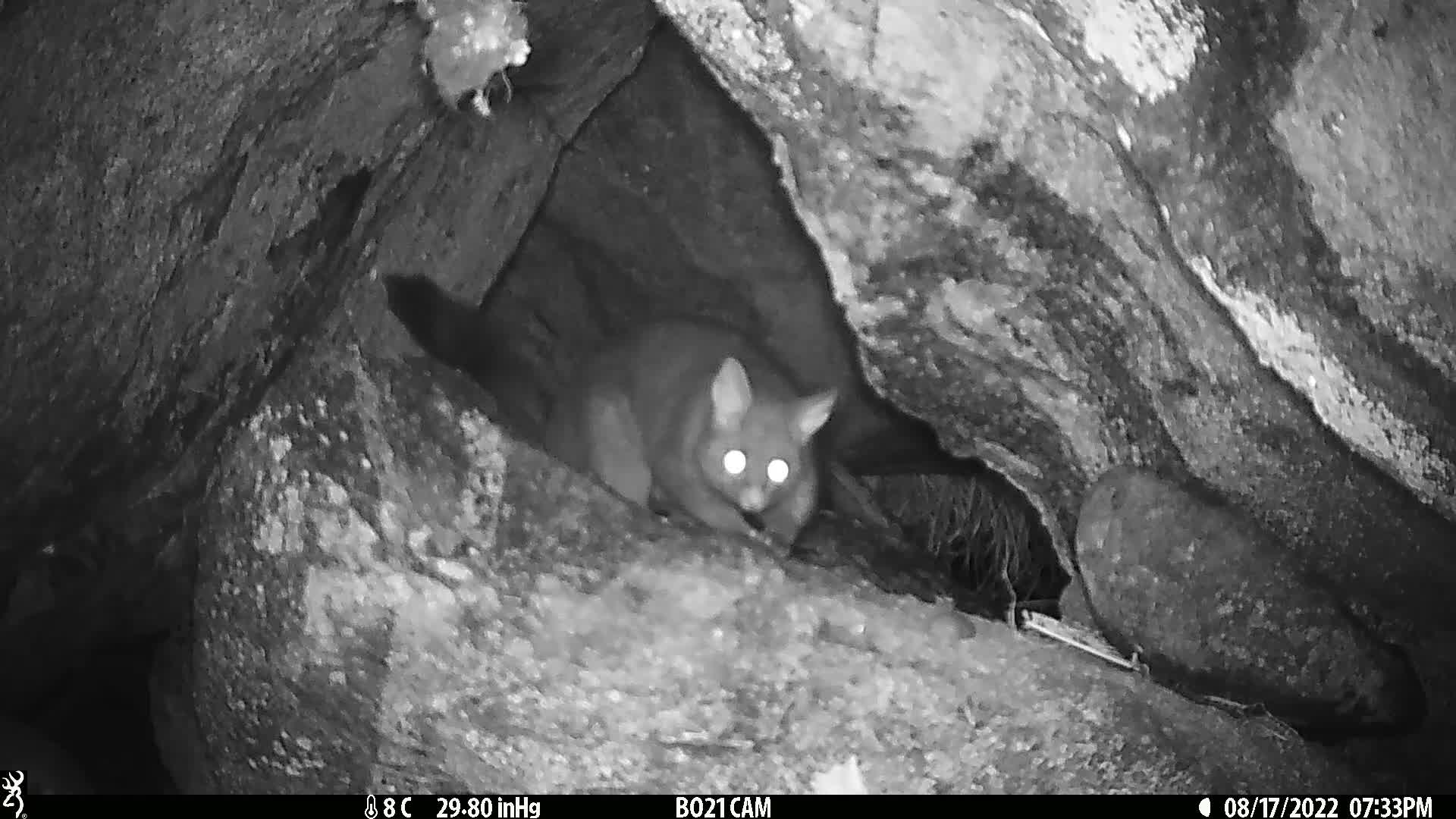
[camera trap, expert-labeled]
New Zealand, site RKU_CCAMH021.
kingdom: Animalia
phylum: Chordata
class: Mammalia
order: Diprotodontia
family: Phalangeridae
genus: Trichosurus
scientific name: Trichosurus vulpecula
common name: common brushtail possum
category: possum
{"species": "possum (common brushtail possum) (Trichosurus vulpecula)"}